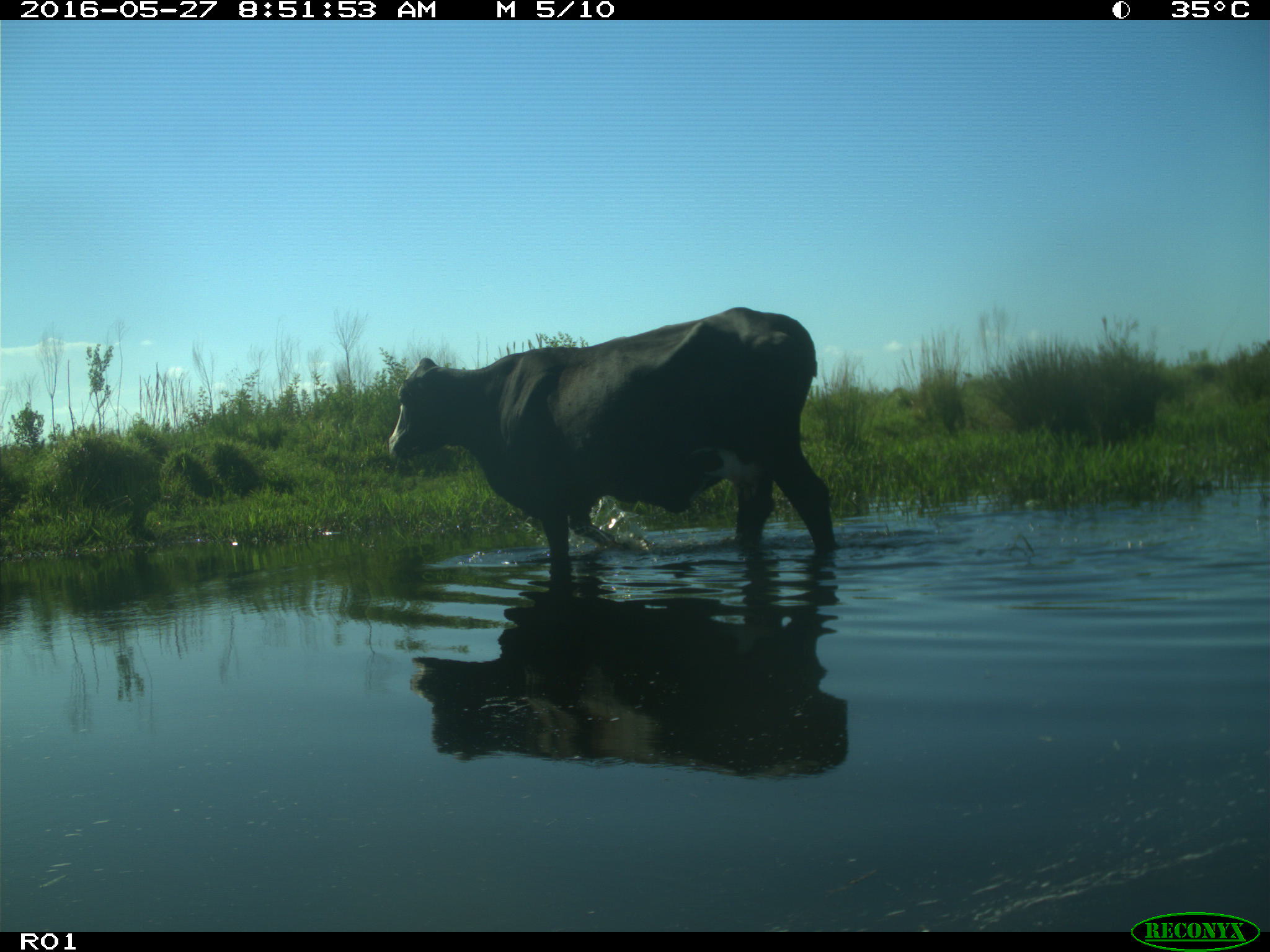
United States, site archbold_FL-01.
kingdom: Animalia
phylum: Chordata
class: Mammalia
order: Artiodactyla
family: Bovidae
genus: Bos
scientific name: Bos taurus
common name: domestic cow